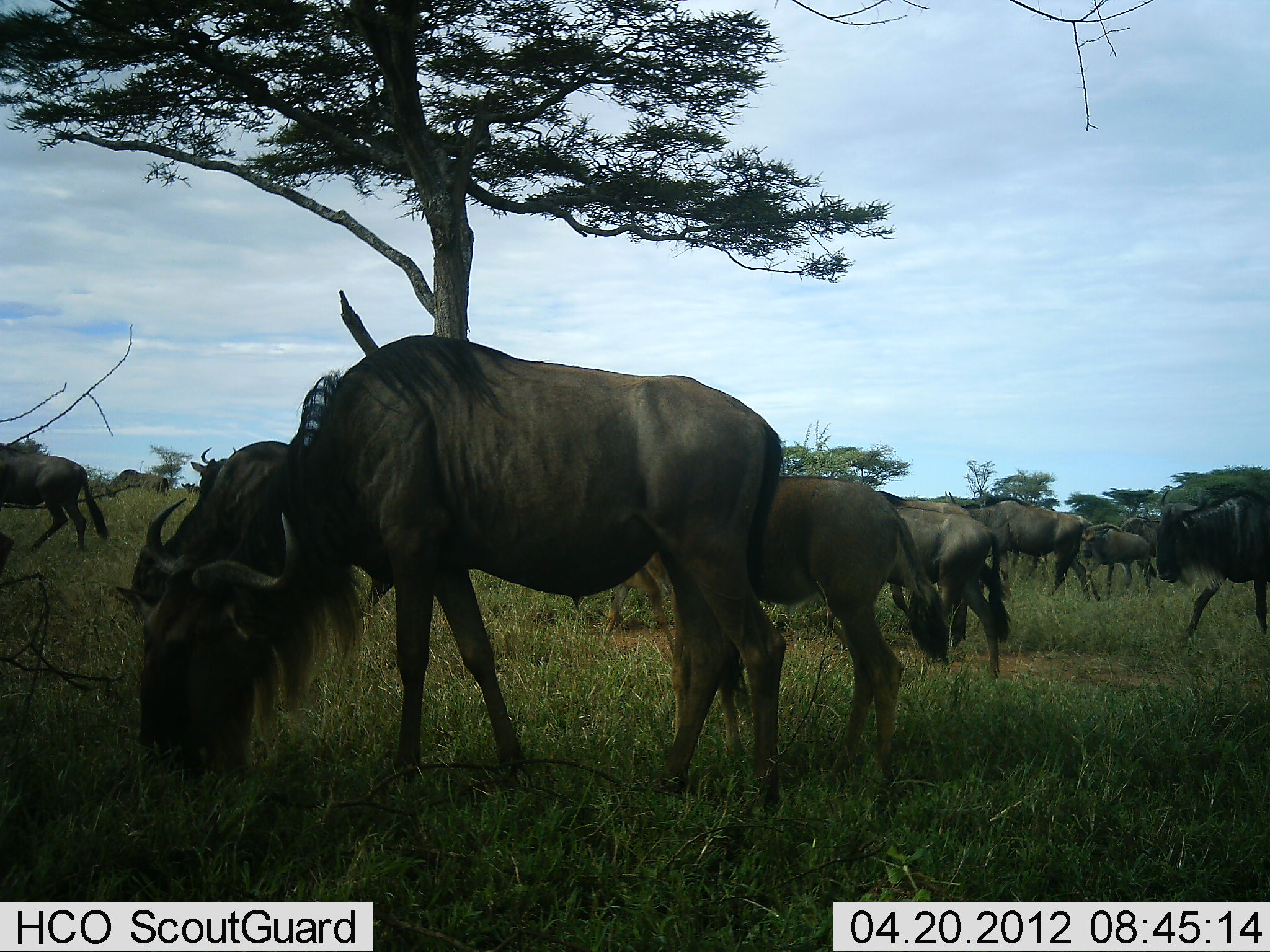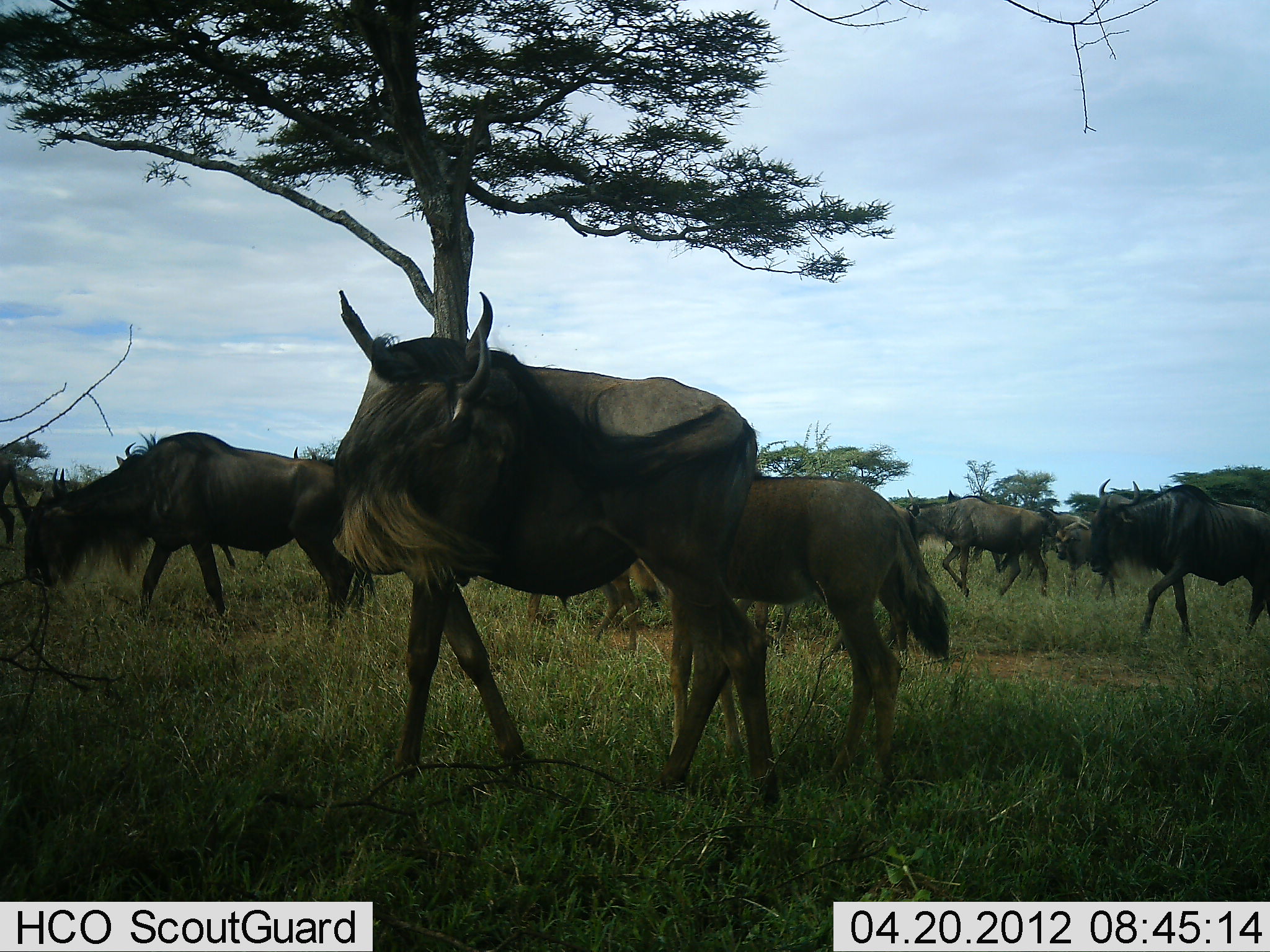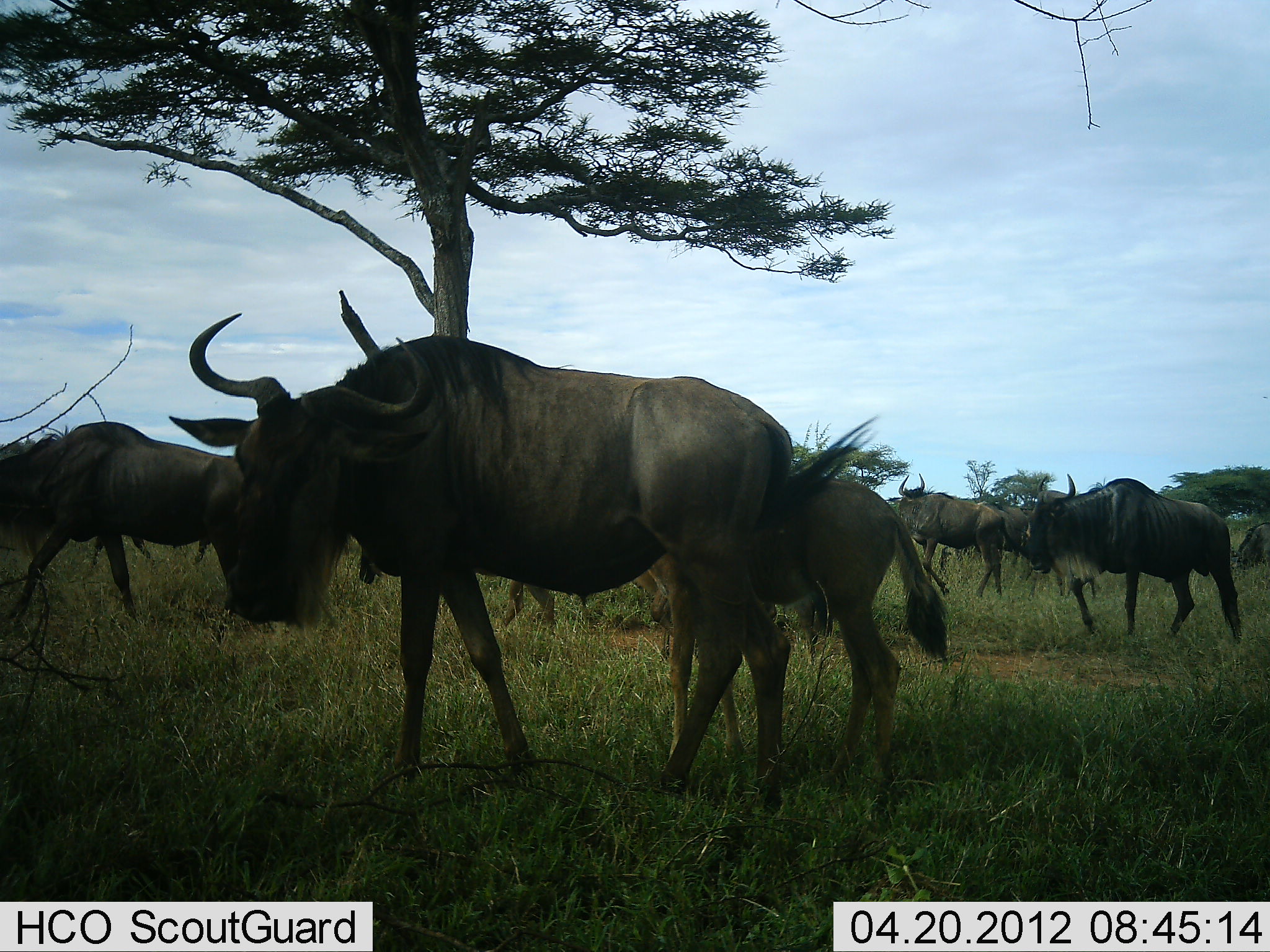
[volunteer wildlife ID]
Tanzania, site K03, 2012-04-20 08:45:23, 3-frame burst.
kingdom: Animalia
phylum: Chordata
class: Mammalia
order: Artiodactyla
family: Bovidae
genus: Connochaetes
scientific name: Connochaetes taurinus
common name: blue wildebeest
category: wildebeest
Wildebeest (blue wildebeest) (Connochaetes taurinus), count 11-50. Behavior (volunteer vote fractions): standing 53%, resting 0%, moving 88%, interacting 0%. Young present (vote fraction): 59%. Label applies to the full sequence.